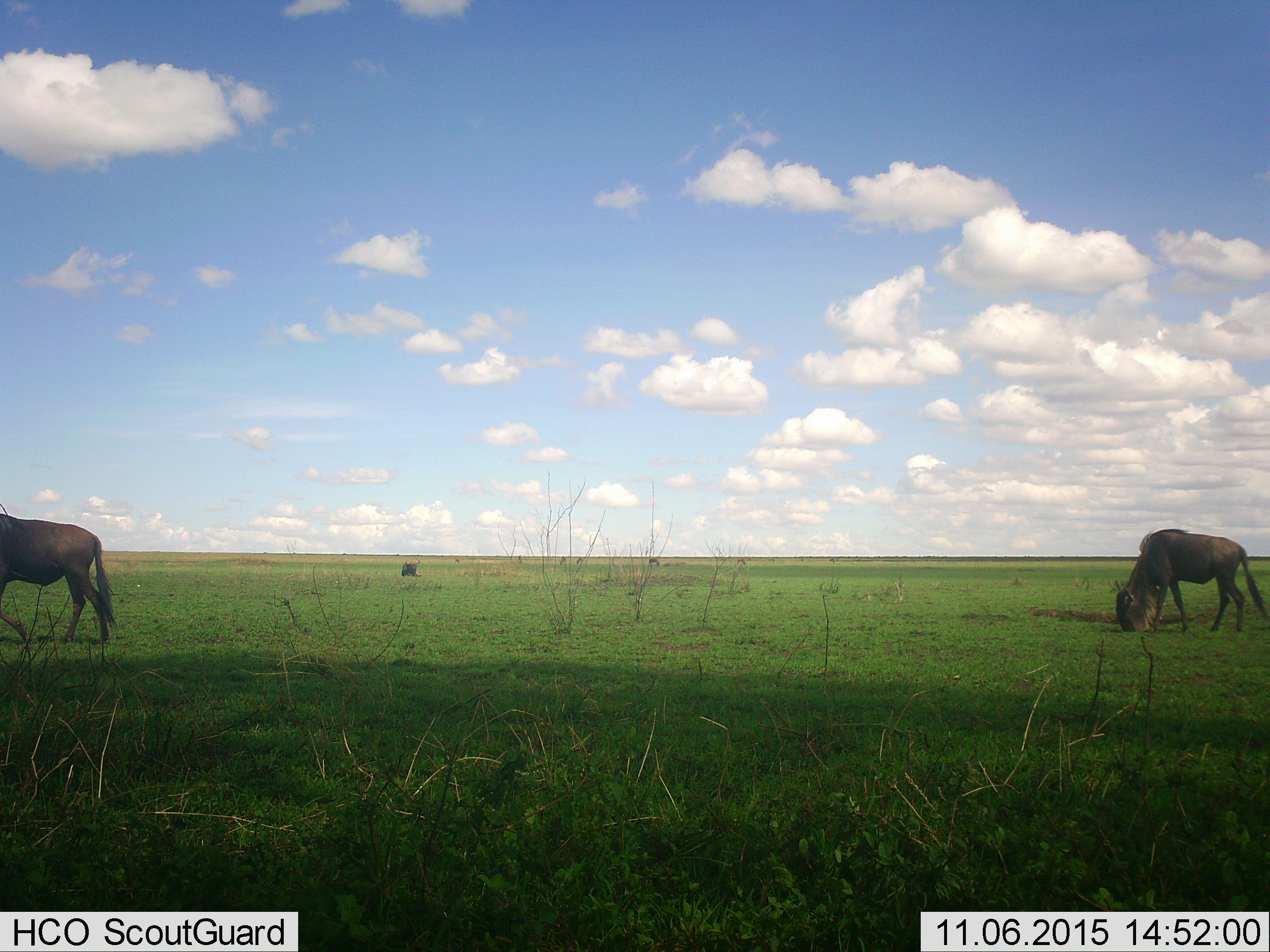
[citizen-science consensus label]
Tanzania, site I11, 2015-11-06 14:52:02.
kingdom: Animalia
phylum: Chordata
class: Mammalia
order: Artiodactyla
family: Bovidae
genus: Connochaetes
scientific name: Connochaetes taurinus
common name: blue wildebeest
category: wildebeest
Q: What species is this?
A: Wildebeest (blue wildebeest) (Connochaetes taurinus).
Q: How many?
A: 9.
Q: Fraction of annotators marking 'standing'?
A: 44%.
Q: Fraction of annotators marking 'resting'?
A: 56%.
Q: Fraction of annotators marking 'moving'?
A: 44%.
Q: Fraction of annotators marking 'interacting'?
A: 0%.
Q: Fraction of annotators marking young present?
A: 0%.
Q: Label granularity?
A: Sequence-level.